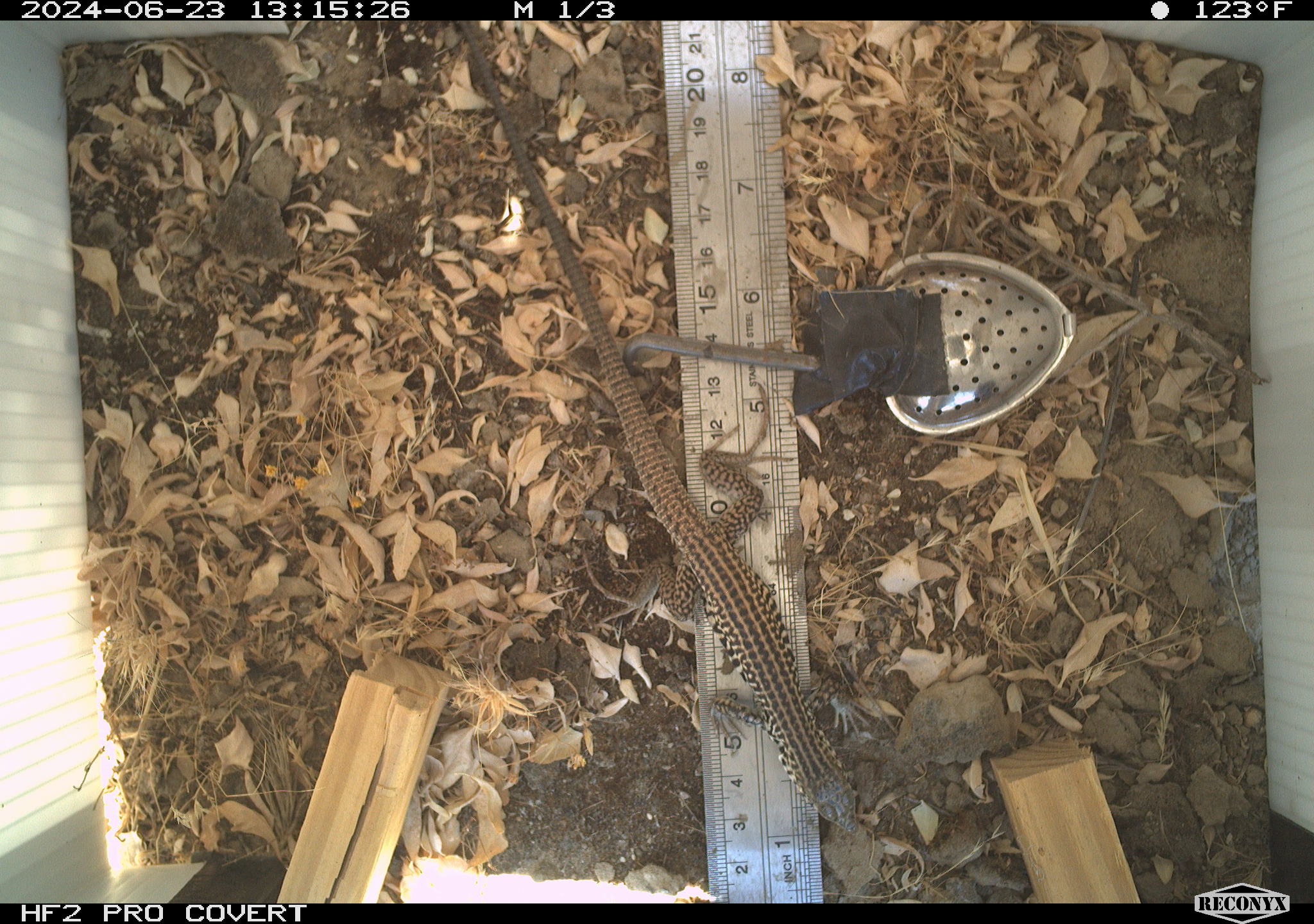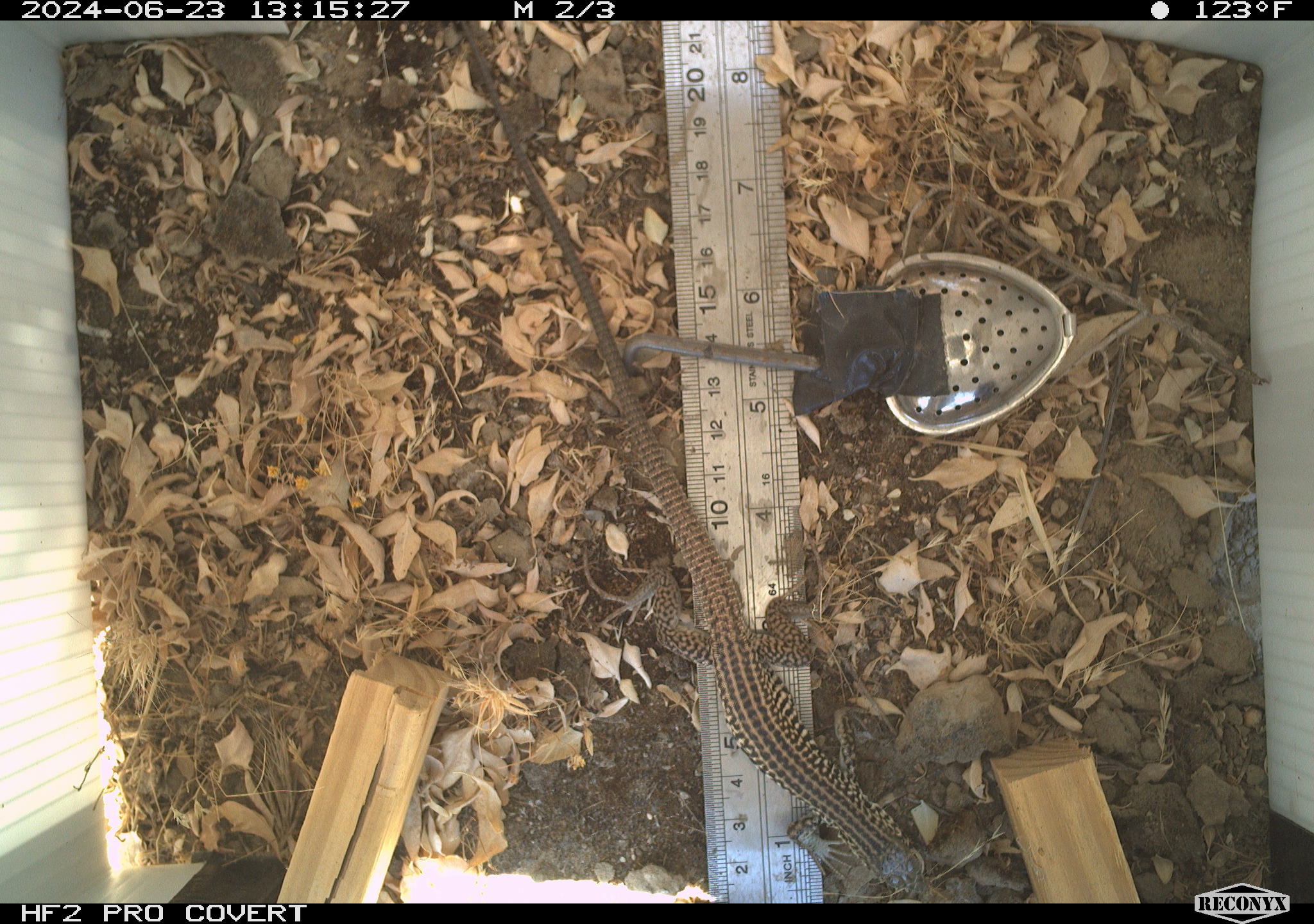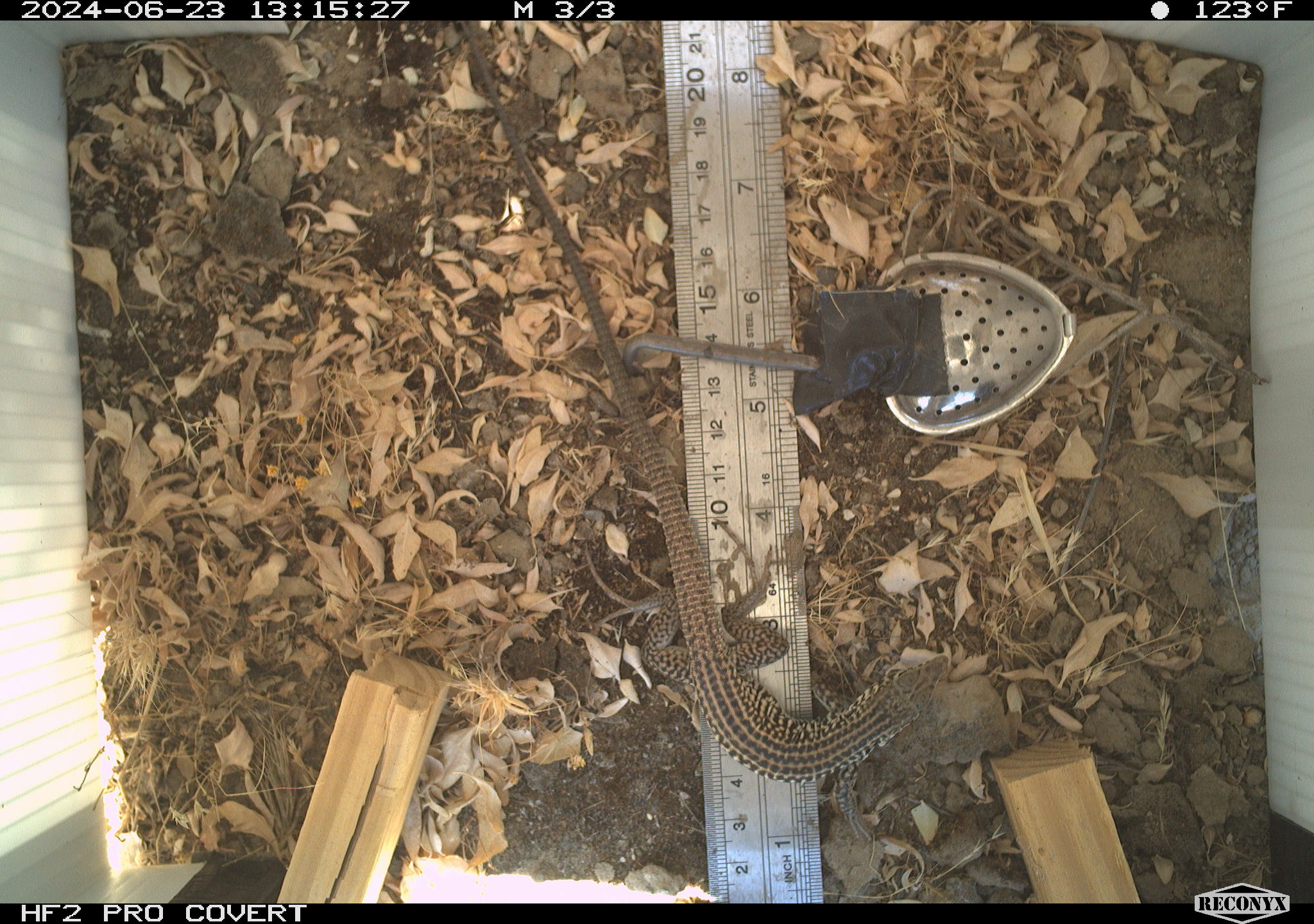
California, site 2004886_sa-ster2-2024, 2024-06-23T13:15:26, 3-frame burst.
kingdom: Animalia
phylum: Chordata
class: Reptilia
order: Squamata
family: Teiidae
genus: Aspidoscelis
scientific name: Aspidoscelis tigris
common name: western whiptail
Western whiptail (Aspidoscelis tigris).